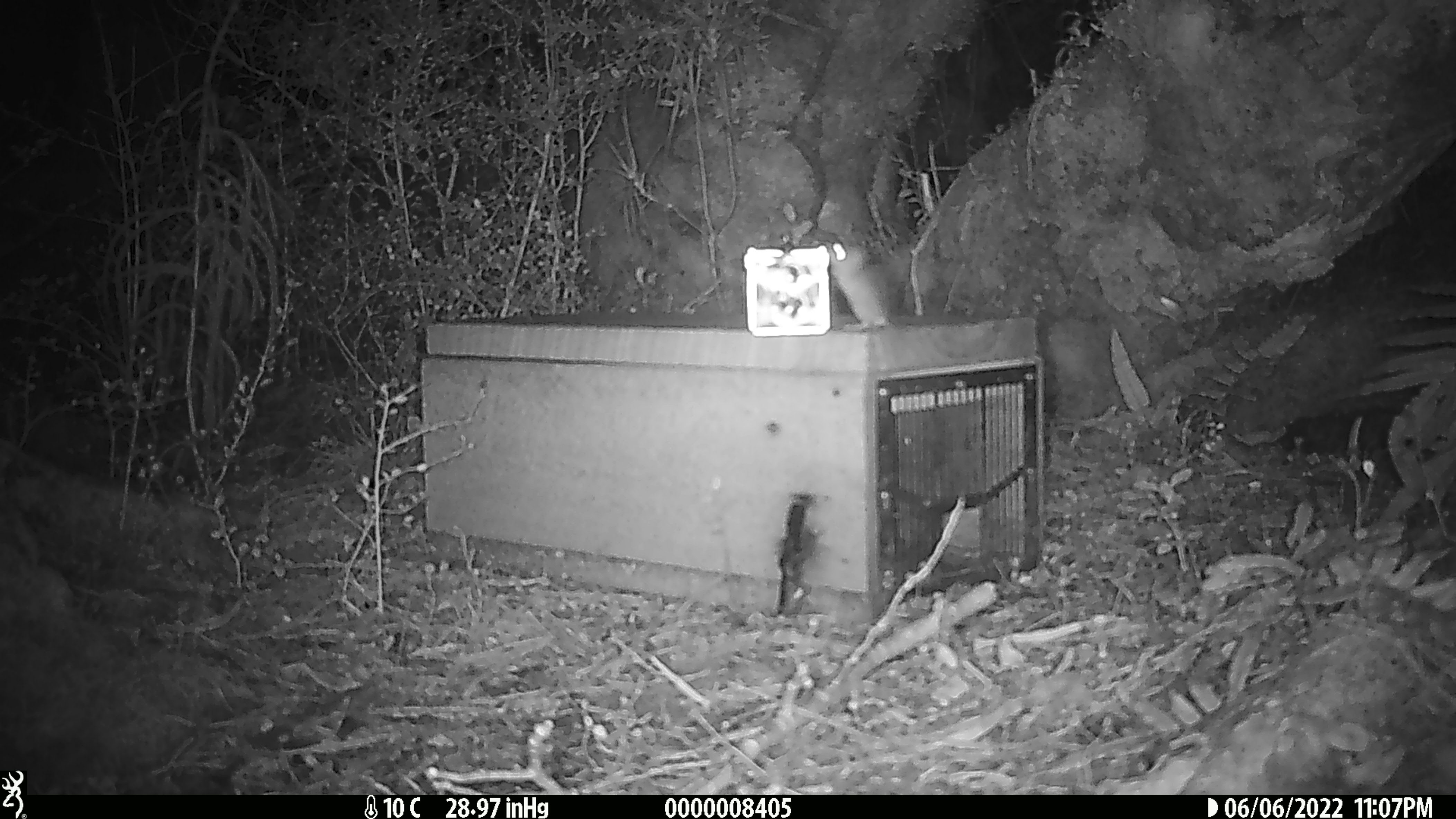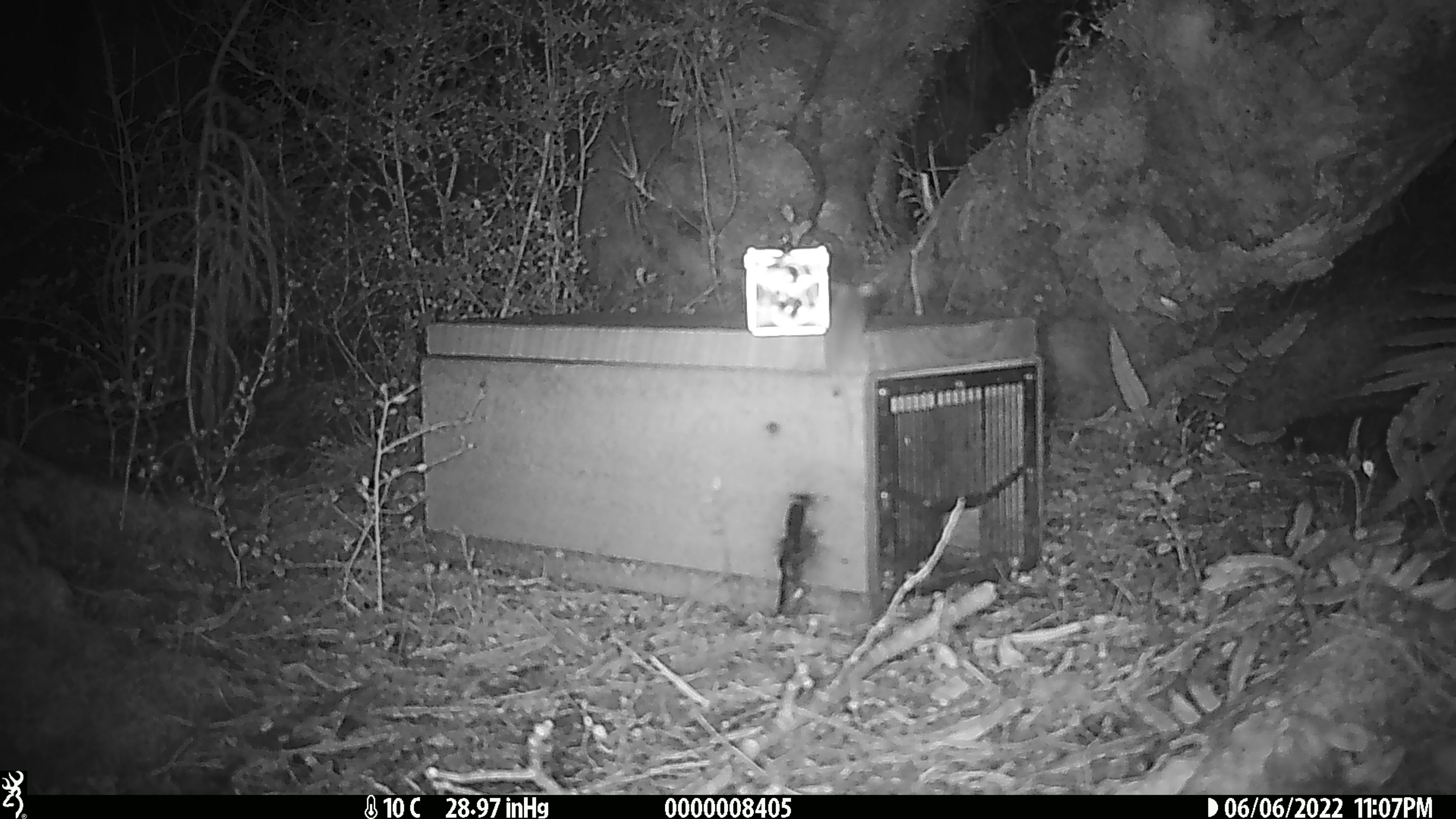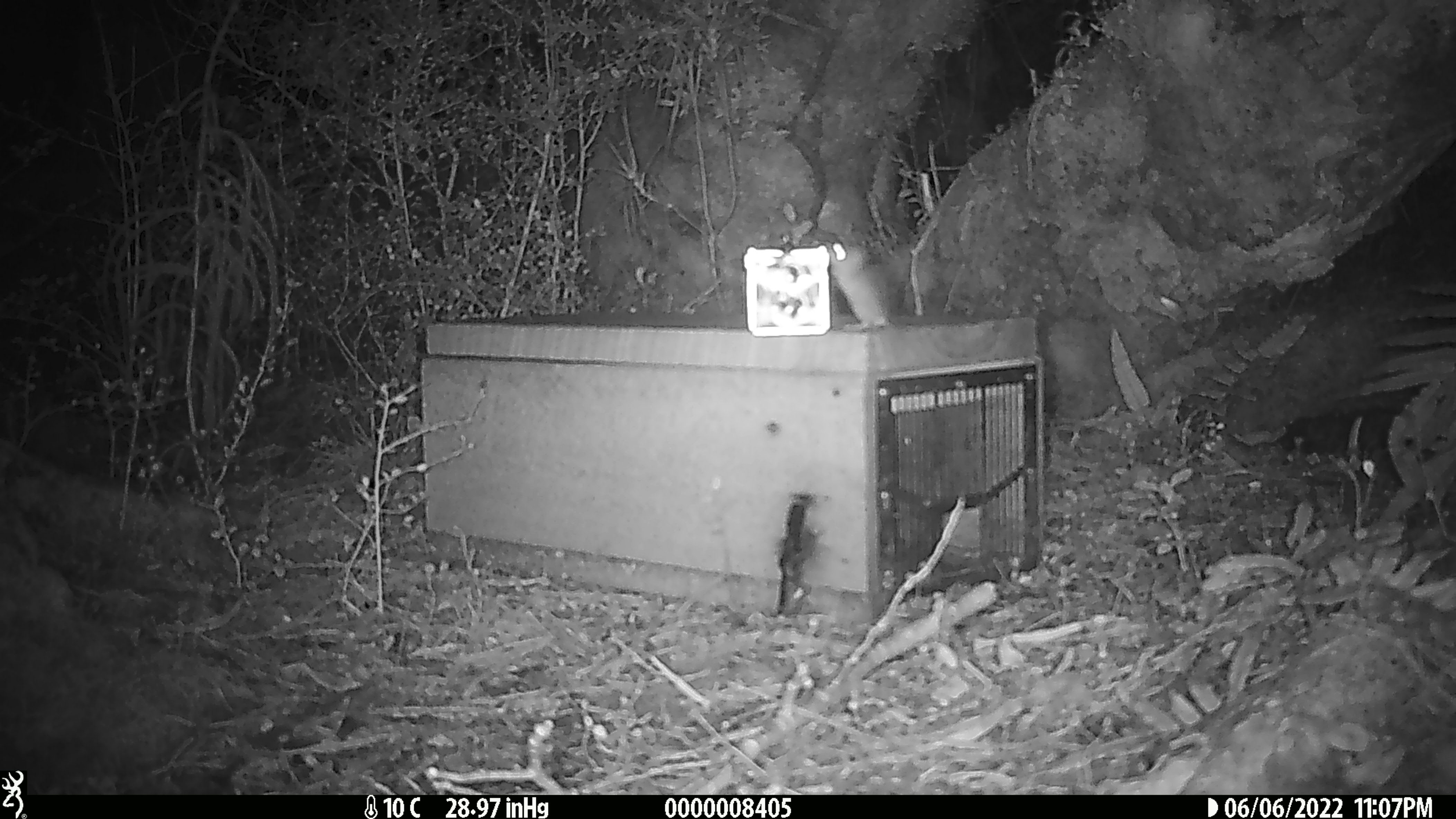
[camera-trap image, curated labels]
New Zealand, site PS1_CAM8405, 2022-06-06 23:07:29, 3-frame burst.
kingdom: Animalia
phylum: Chordata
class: Mammalia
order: Rodentia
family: Muridae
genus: Mus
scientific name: Mus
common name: mouse